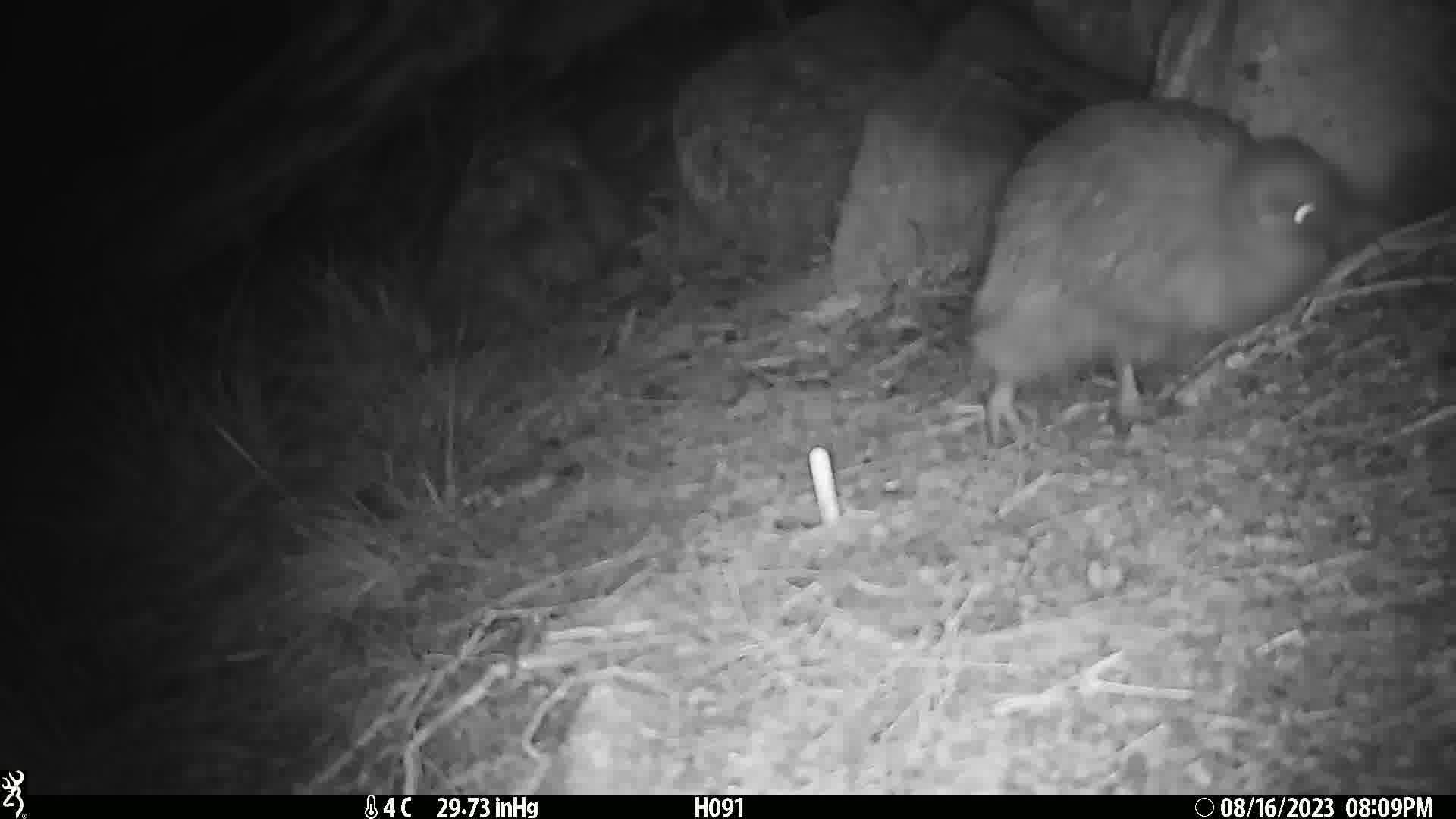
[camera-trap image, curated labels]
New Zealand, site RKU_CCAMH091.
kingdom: Animalia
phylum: Chordata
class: Aves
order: Apterygiformes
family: Apterygidae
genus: Apteryx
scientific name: Apteryx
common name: kiwi